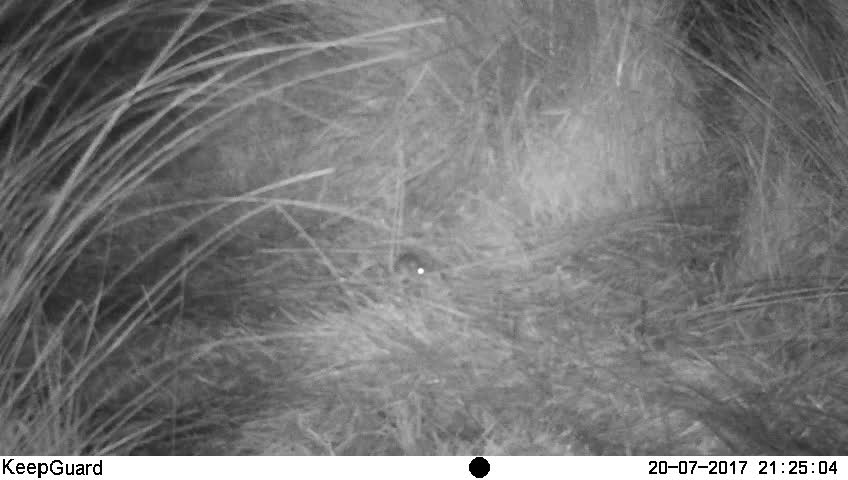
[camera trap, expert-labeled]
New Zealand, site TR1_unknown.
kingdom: Animalia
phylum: Chordata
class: Mammalia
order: Rodentia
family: Muridae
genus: Mus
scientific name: Mus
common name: mouse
Mouse (Mus).